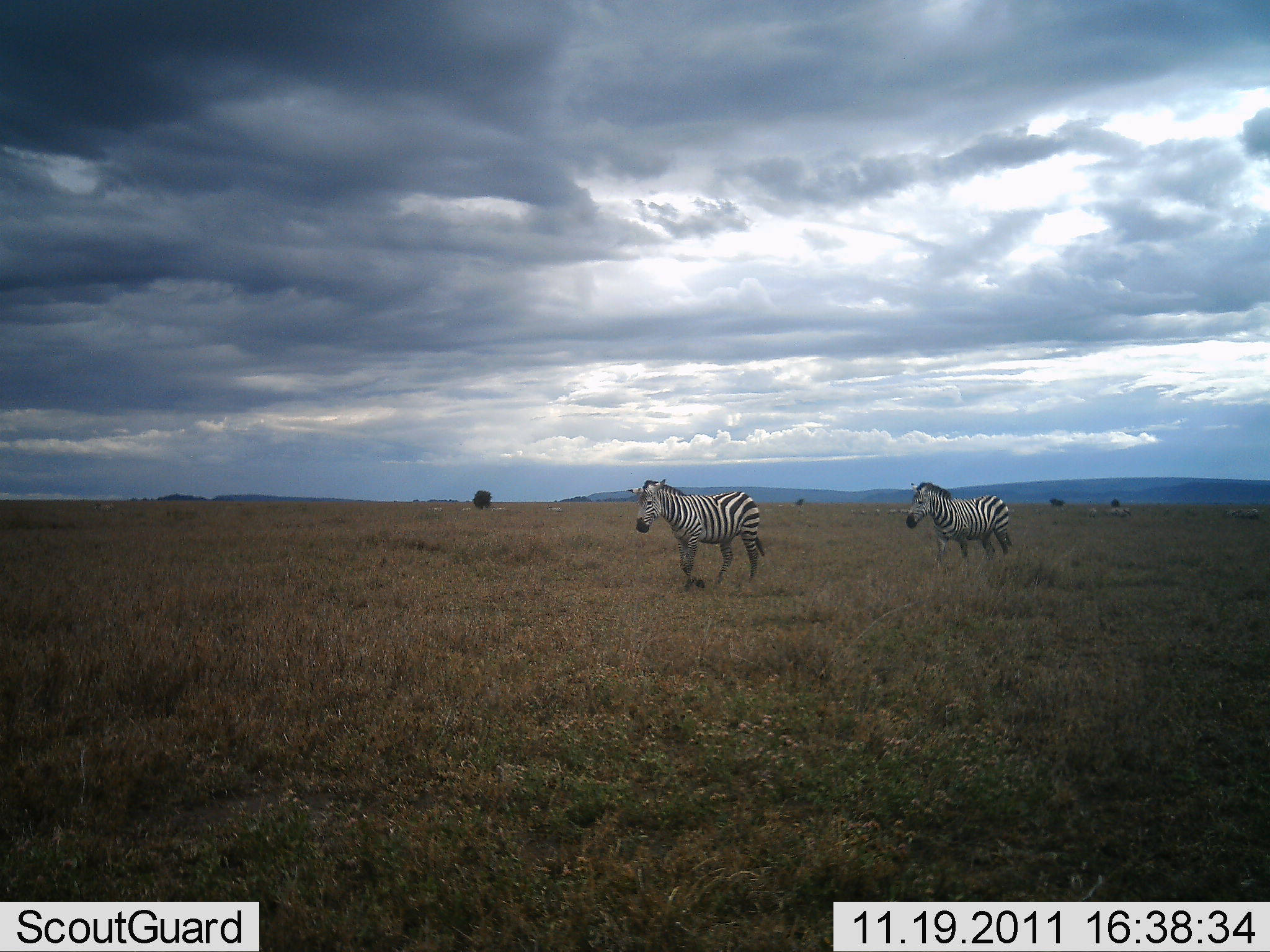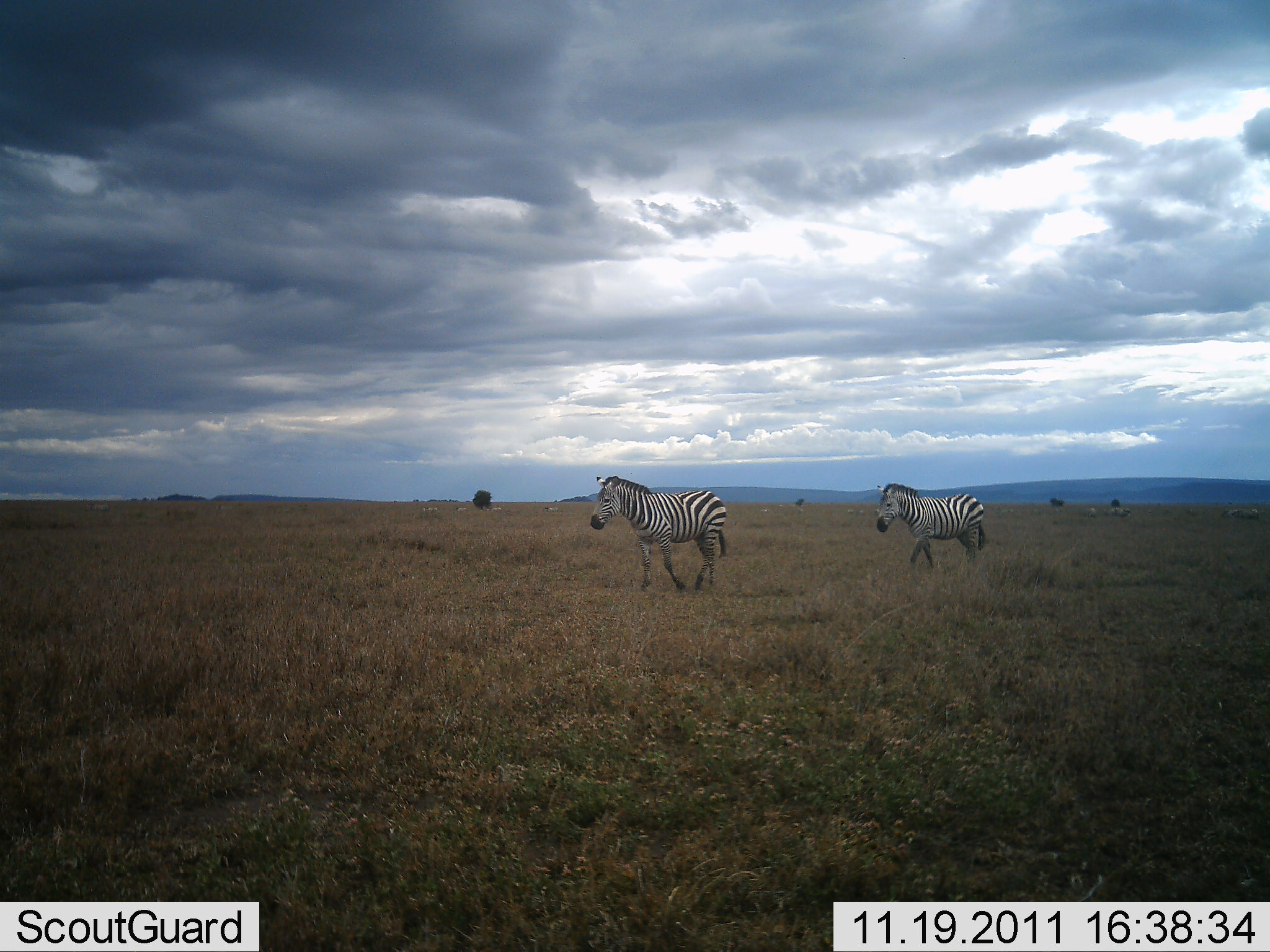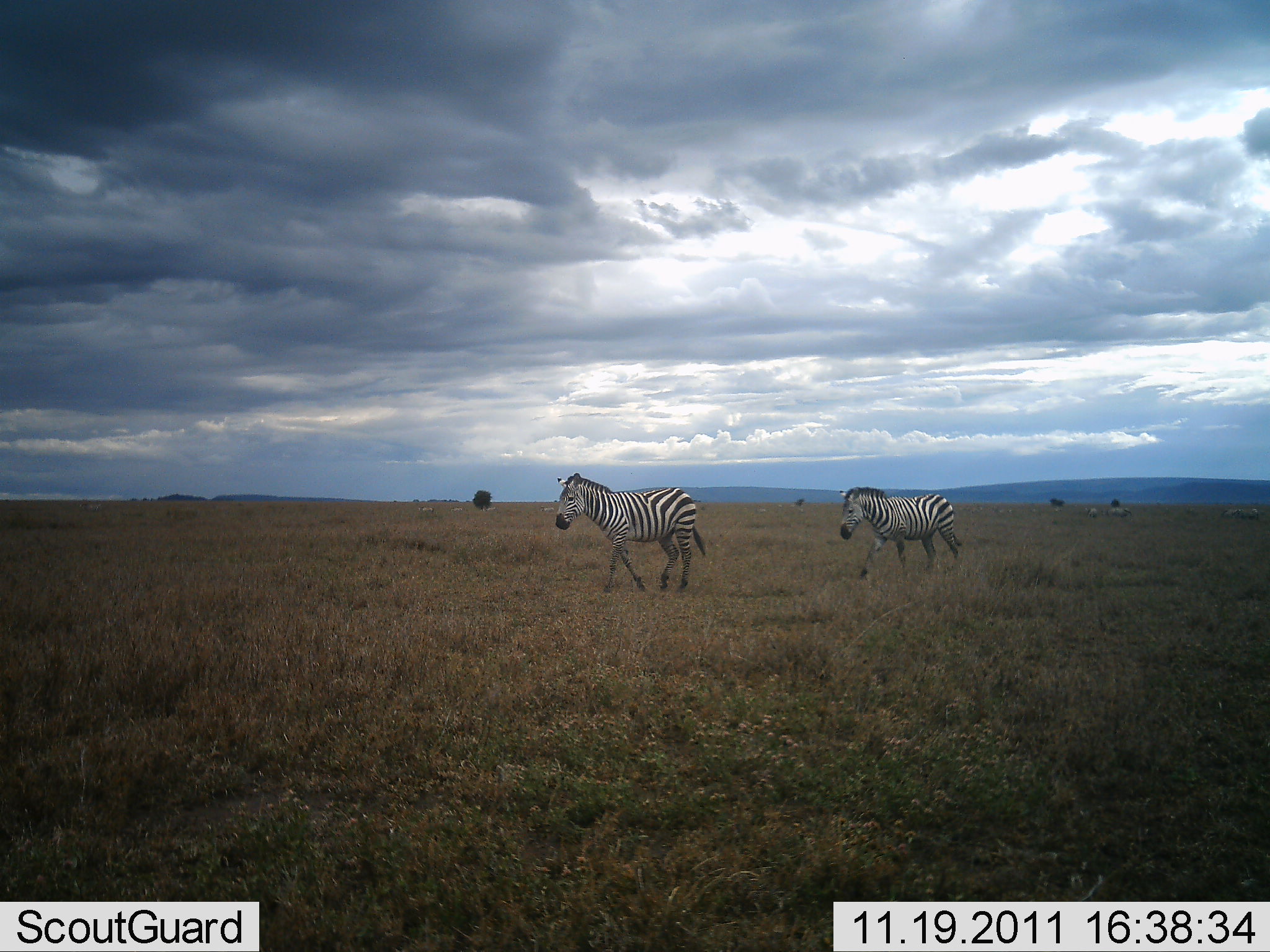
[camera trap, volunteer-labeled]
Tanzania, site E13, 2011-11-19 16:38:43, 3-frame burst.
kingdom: Animalia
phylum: Chordata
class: Mammalia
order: Perissodactyla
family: Equidae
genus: Equus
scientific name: Equus quagga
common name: plains zebra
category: zebra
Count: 2.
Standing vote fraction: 0%.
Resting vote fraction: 0%.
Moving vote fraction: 100%.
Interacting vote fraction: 0%.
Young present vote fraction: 0%.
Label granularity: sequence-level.